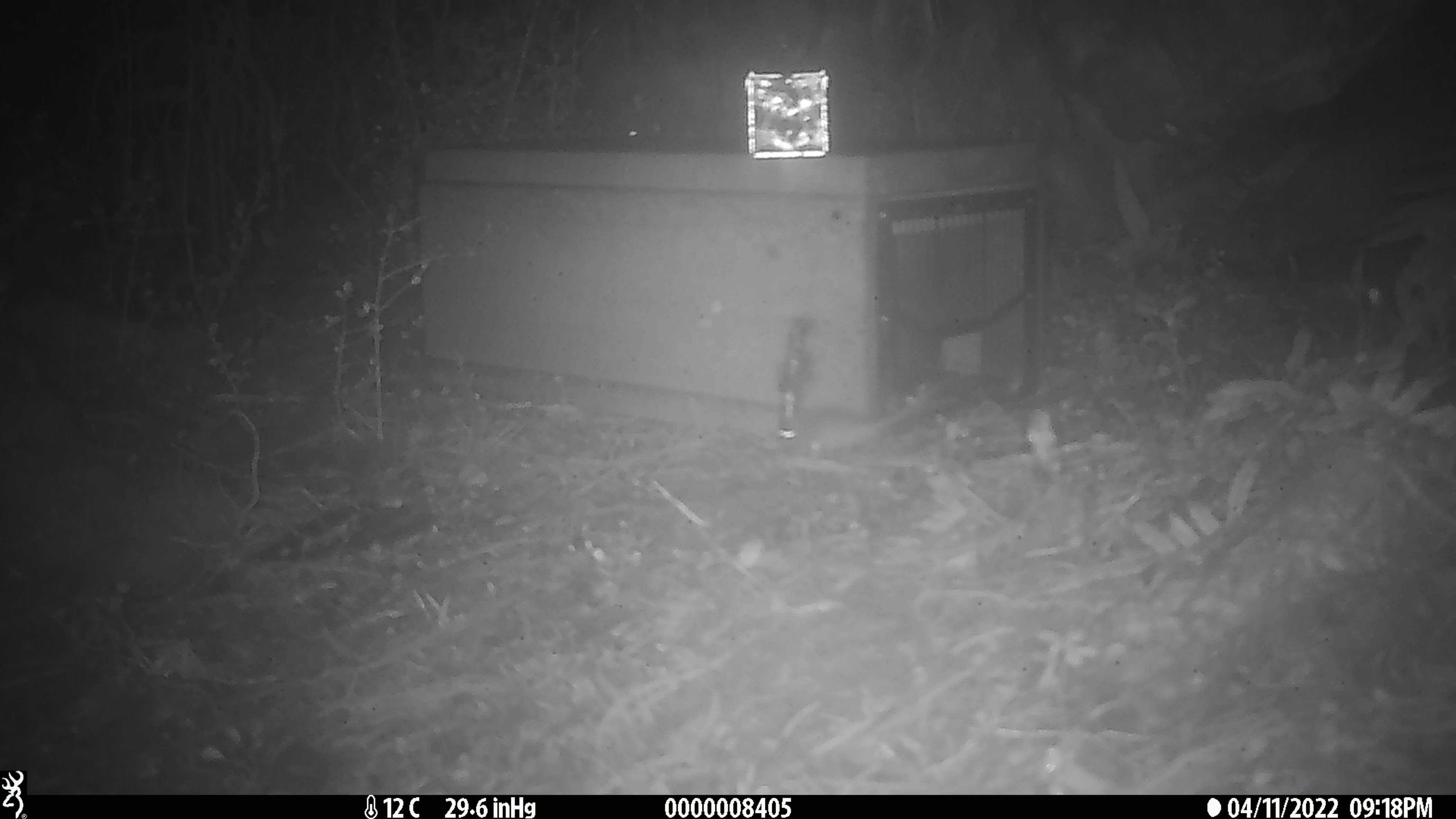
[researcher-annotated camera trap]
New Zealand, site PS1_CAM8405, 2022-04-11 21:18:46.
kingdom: Animalia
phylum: Chordata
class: Mammalia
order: Rodentia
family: Muridae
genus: Mus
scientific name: Mus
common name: mouse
Mouse (Mus).